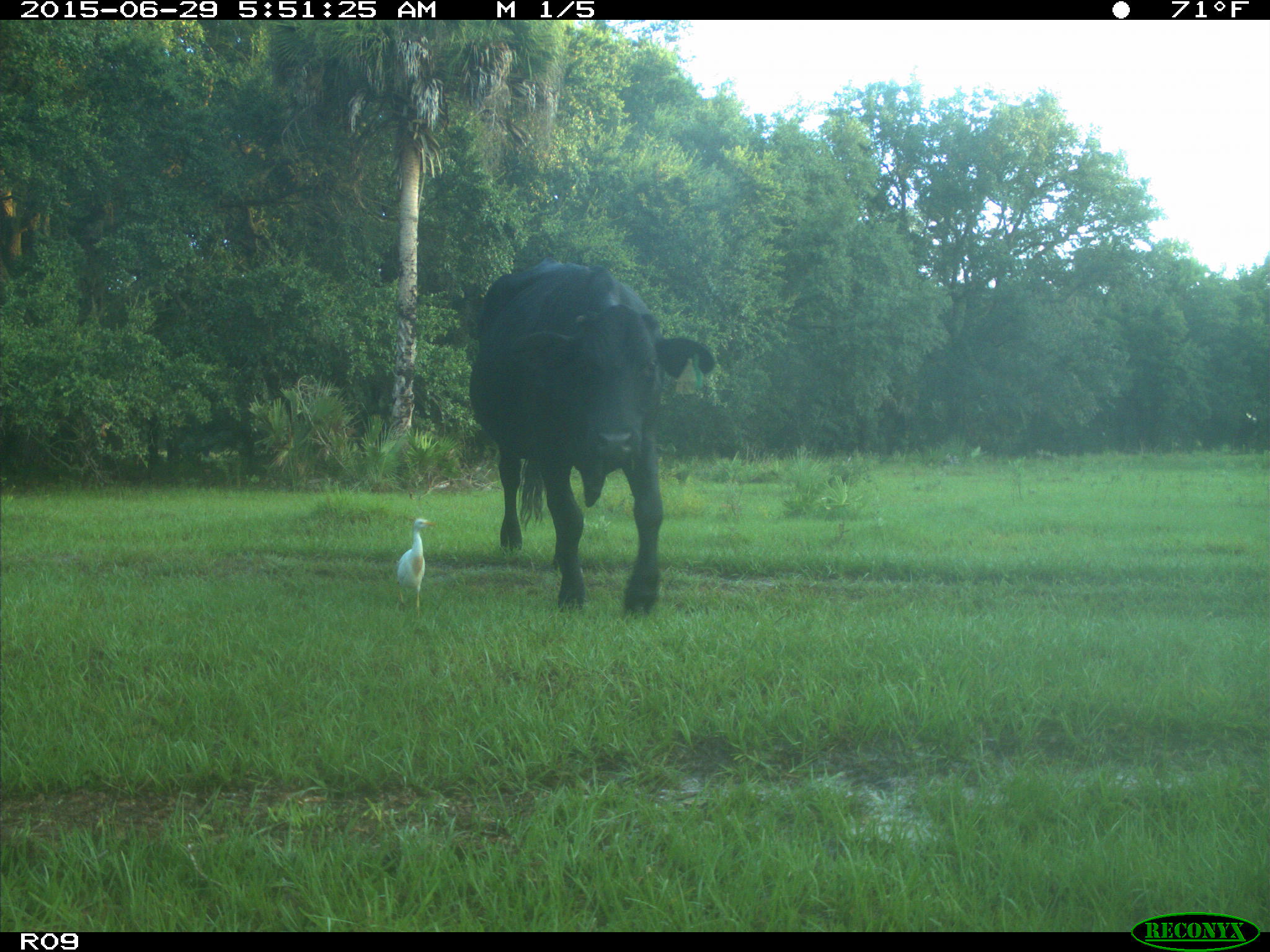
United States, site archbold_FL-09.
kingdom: Animalia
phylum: Chordata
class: Mammalia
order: Artiodactyla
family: Bovidae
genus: Bos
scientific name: Bos taurus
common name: domestic cow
Bos taurus (domestic cow).